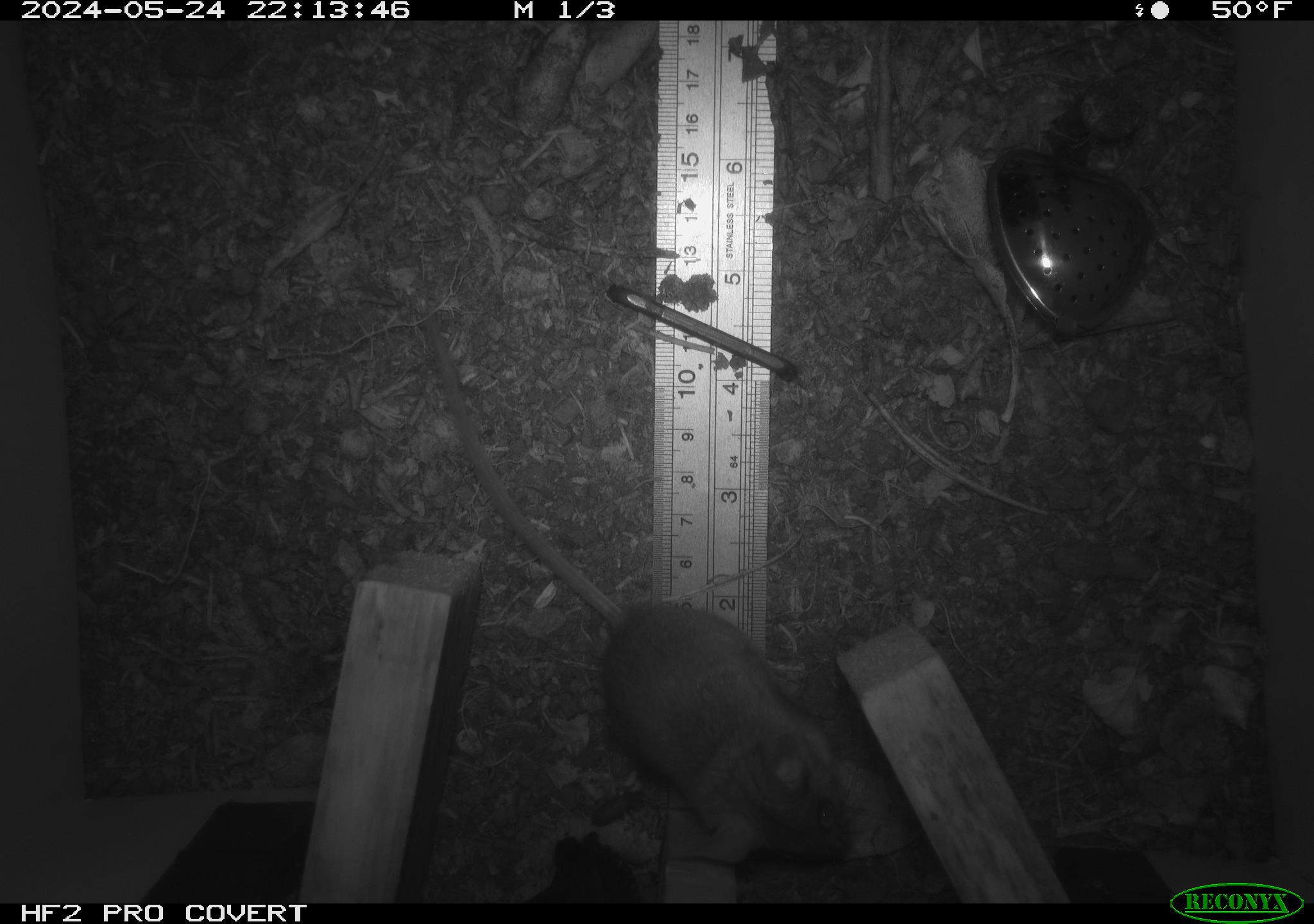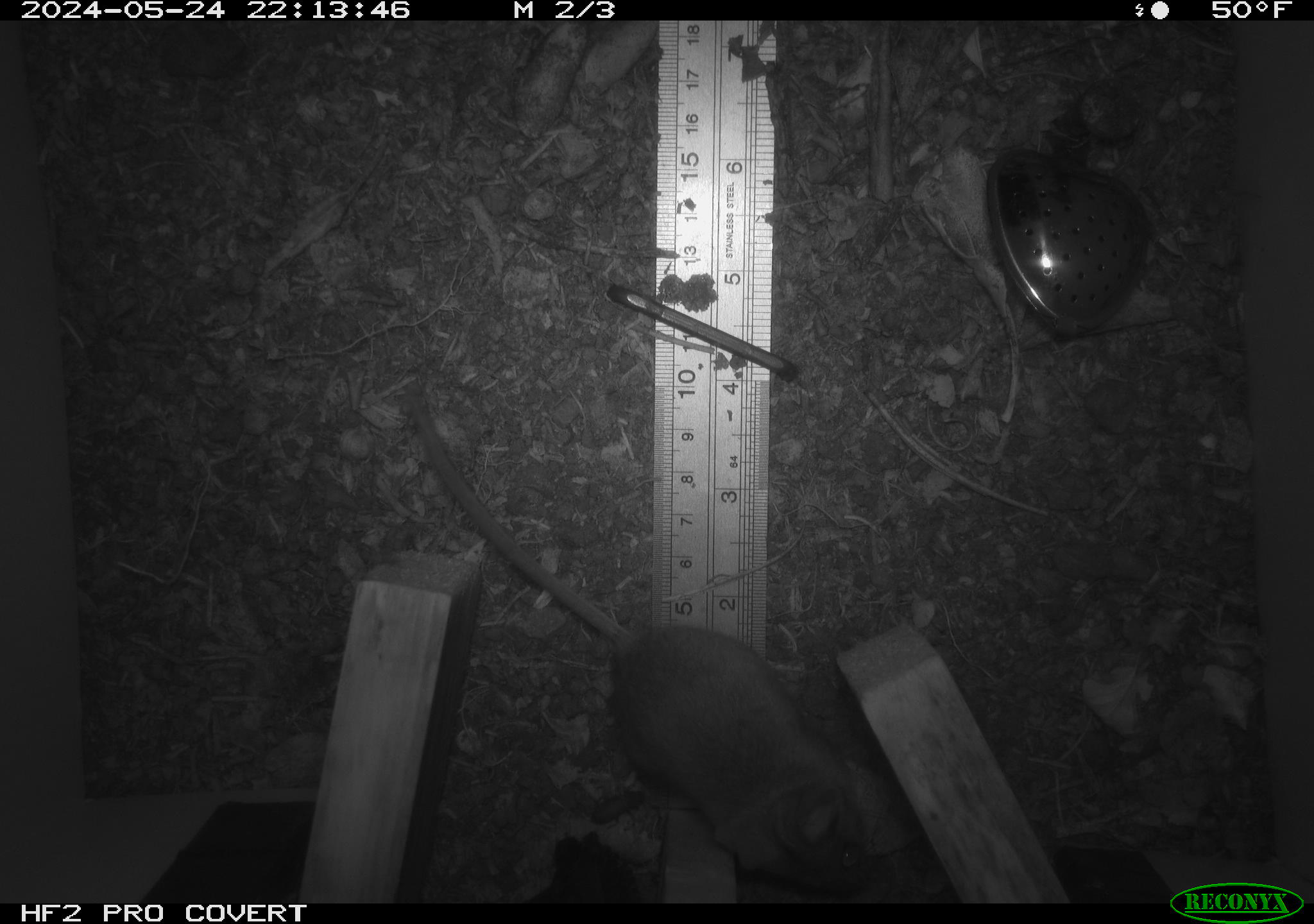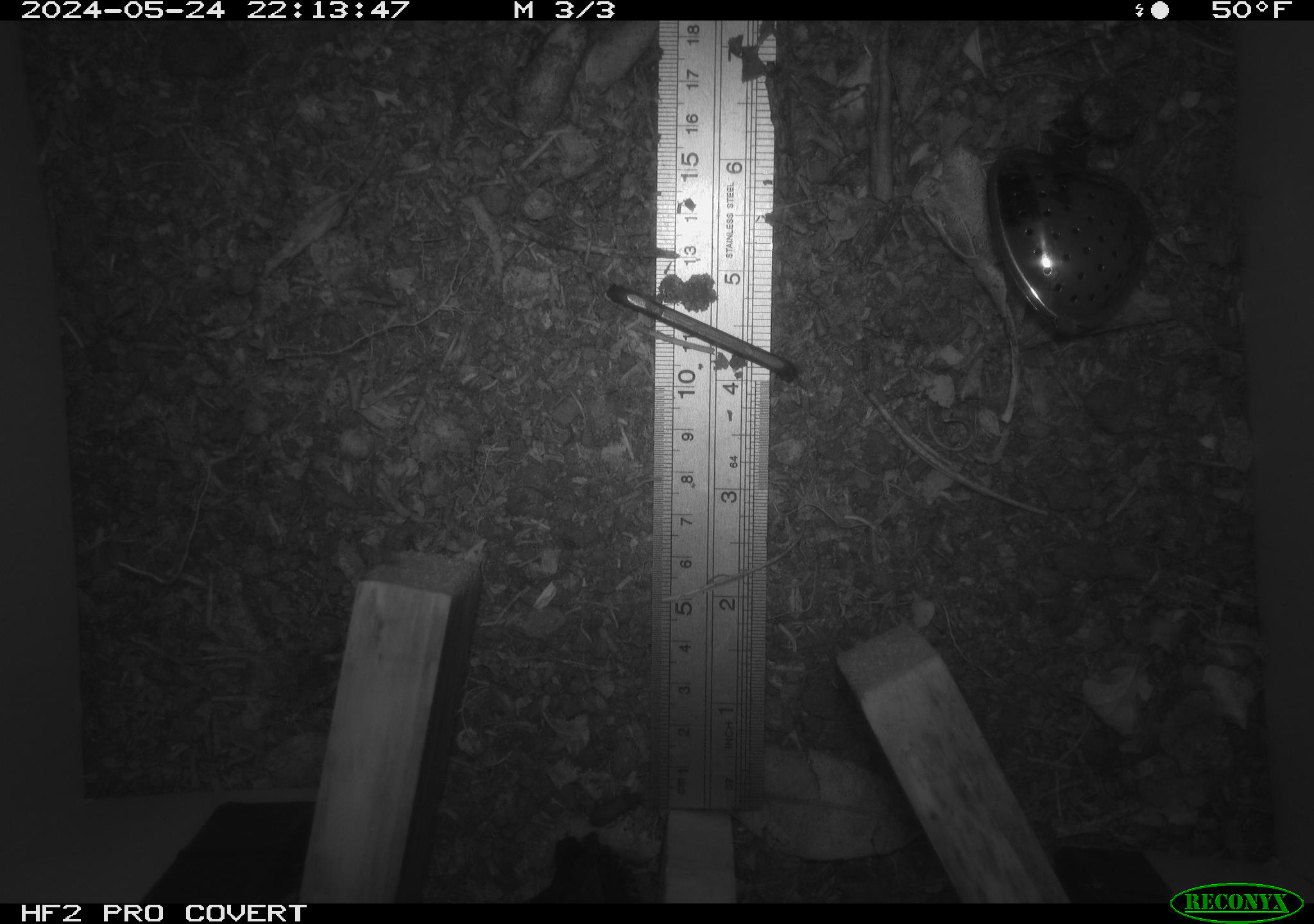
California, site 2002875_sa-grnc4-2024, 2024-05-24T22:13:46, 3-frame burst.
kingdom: Animalia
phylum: Chordata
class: Mammalia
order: Rodentia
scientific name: Rodentia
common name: rodent